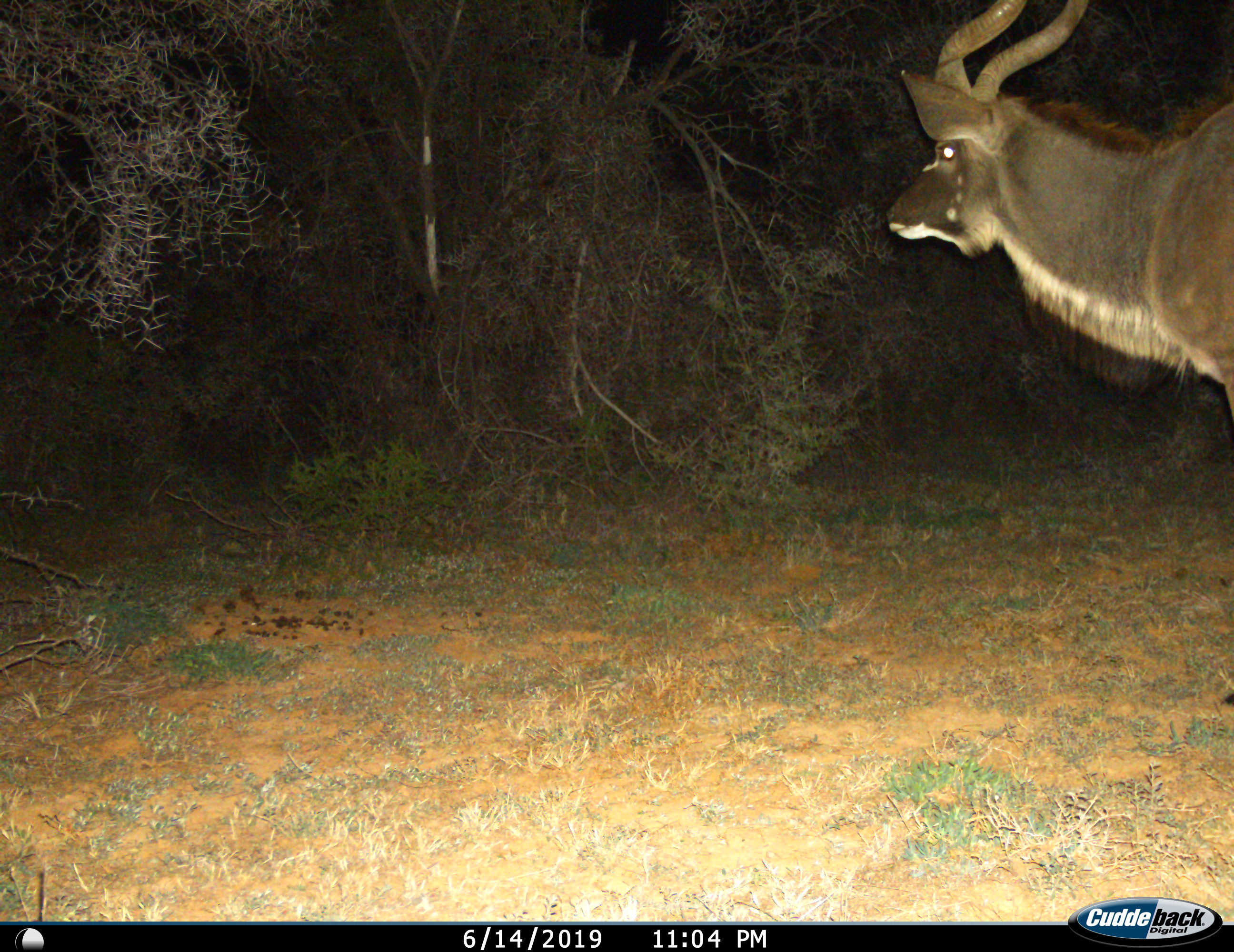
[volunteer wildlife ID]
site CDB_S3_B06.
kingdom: Animalia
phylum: Chordata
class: Mammalia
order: Artiodactyla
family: Bovidae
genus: Tragelaphus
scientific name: Tragelaphus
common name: kudu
Kudu (Tragelaphus), count 1. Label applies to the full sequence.